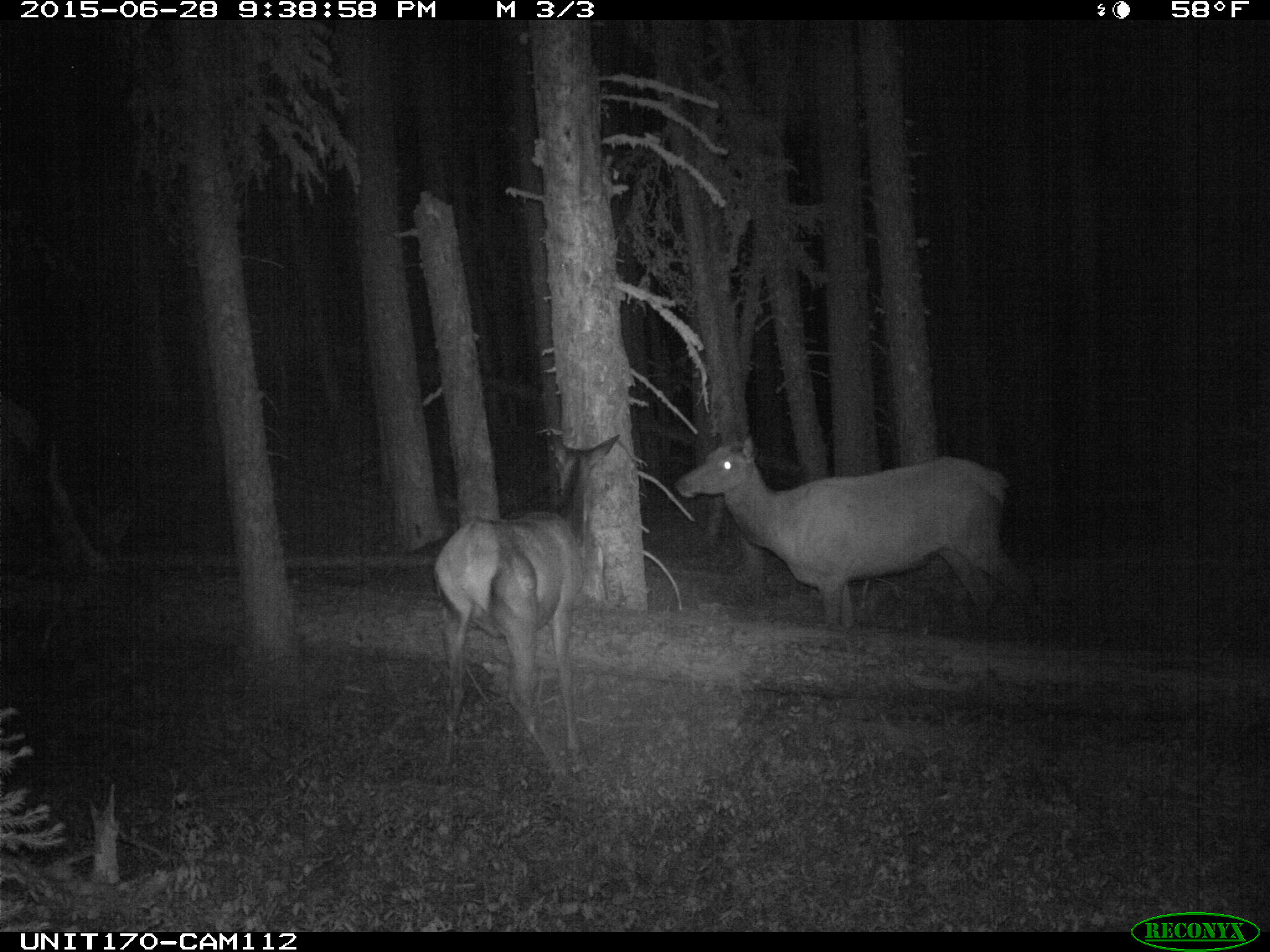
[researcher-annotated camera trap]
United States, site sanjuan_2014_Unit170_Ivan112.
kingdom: Animalia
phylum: Chordata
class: Mammalia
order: Artiodactyla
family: Cervidae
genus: Cervus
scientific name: Cervus elaphus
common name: red deer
Cervus elaphus (red deer).